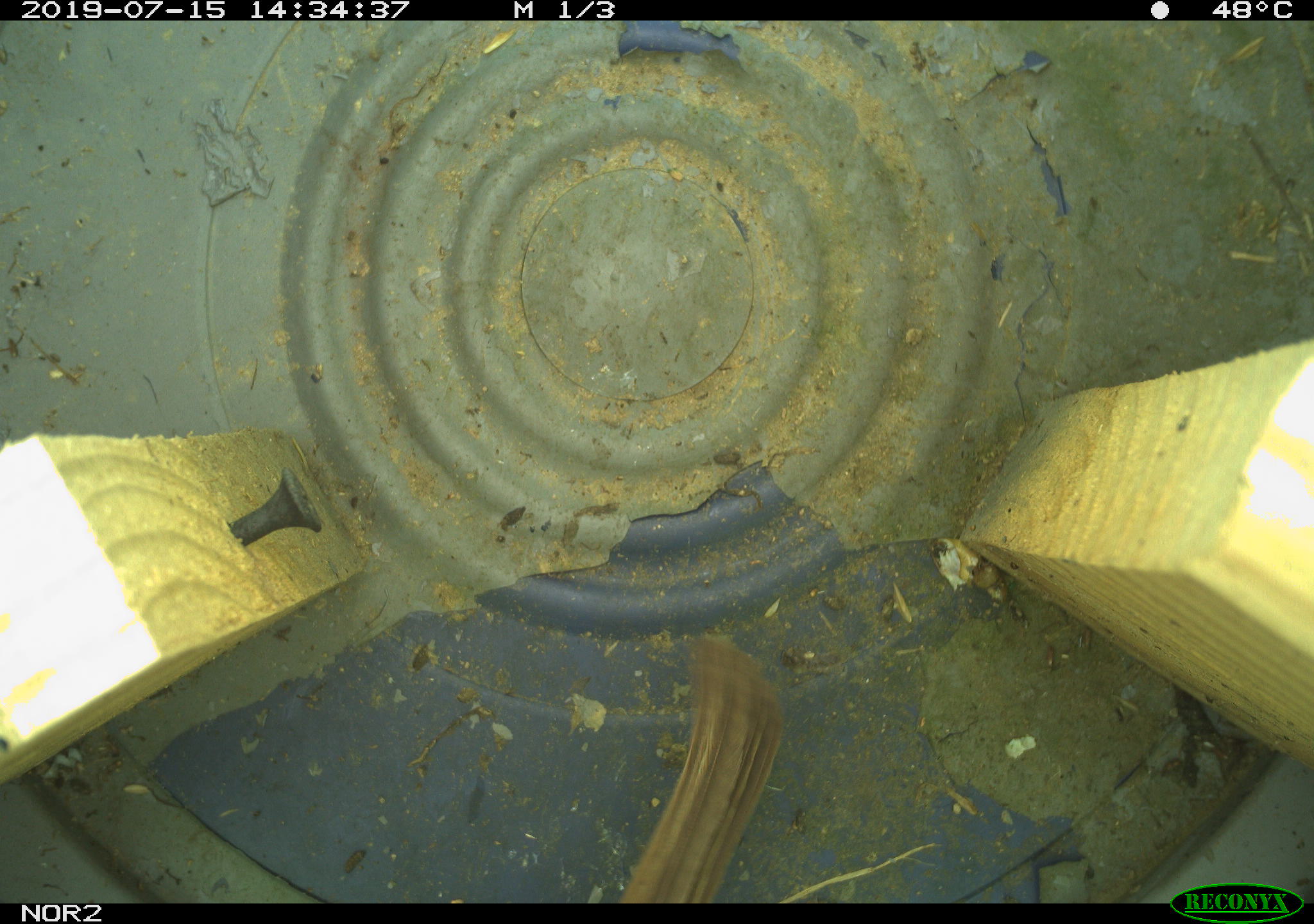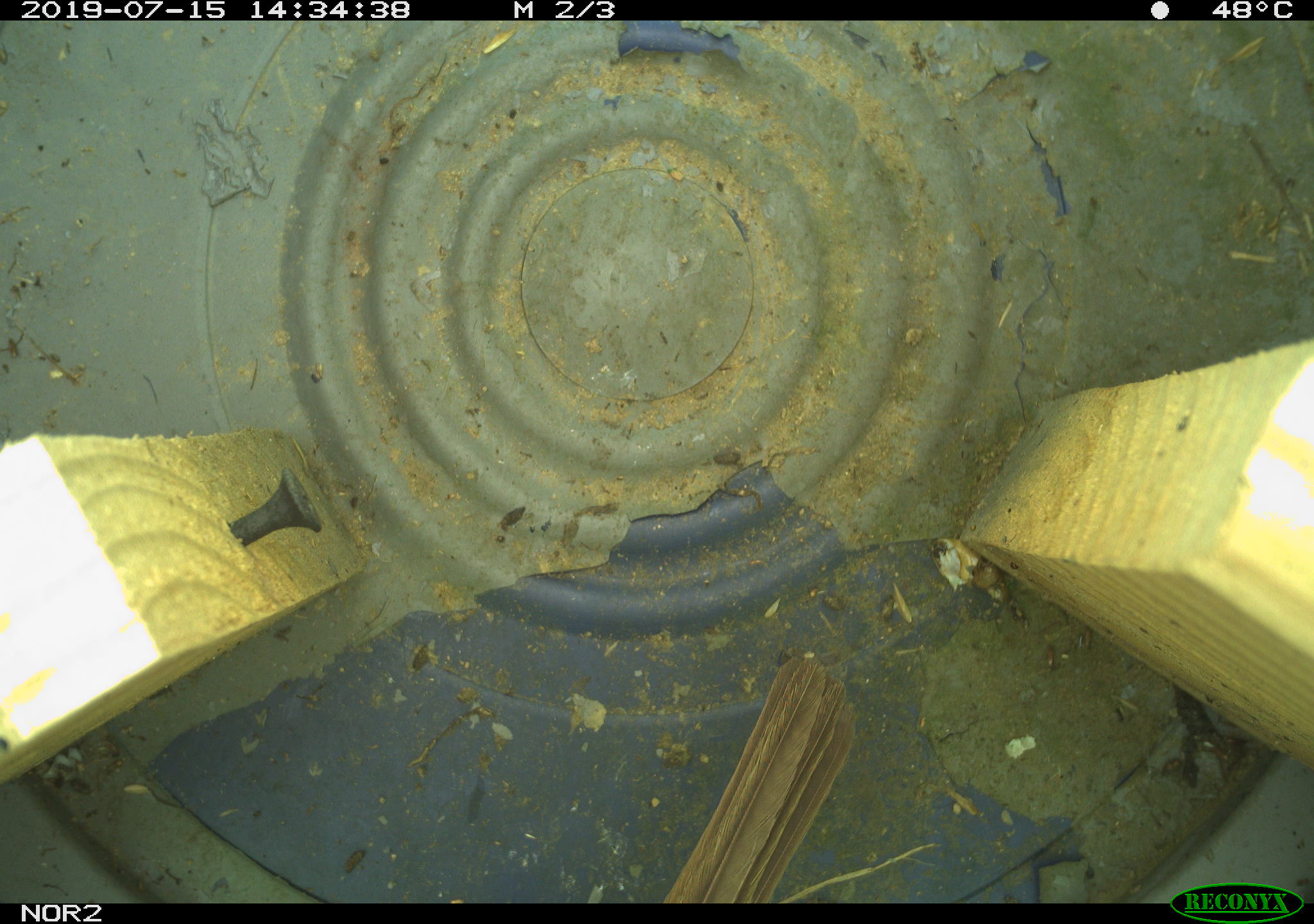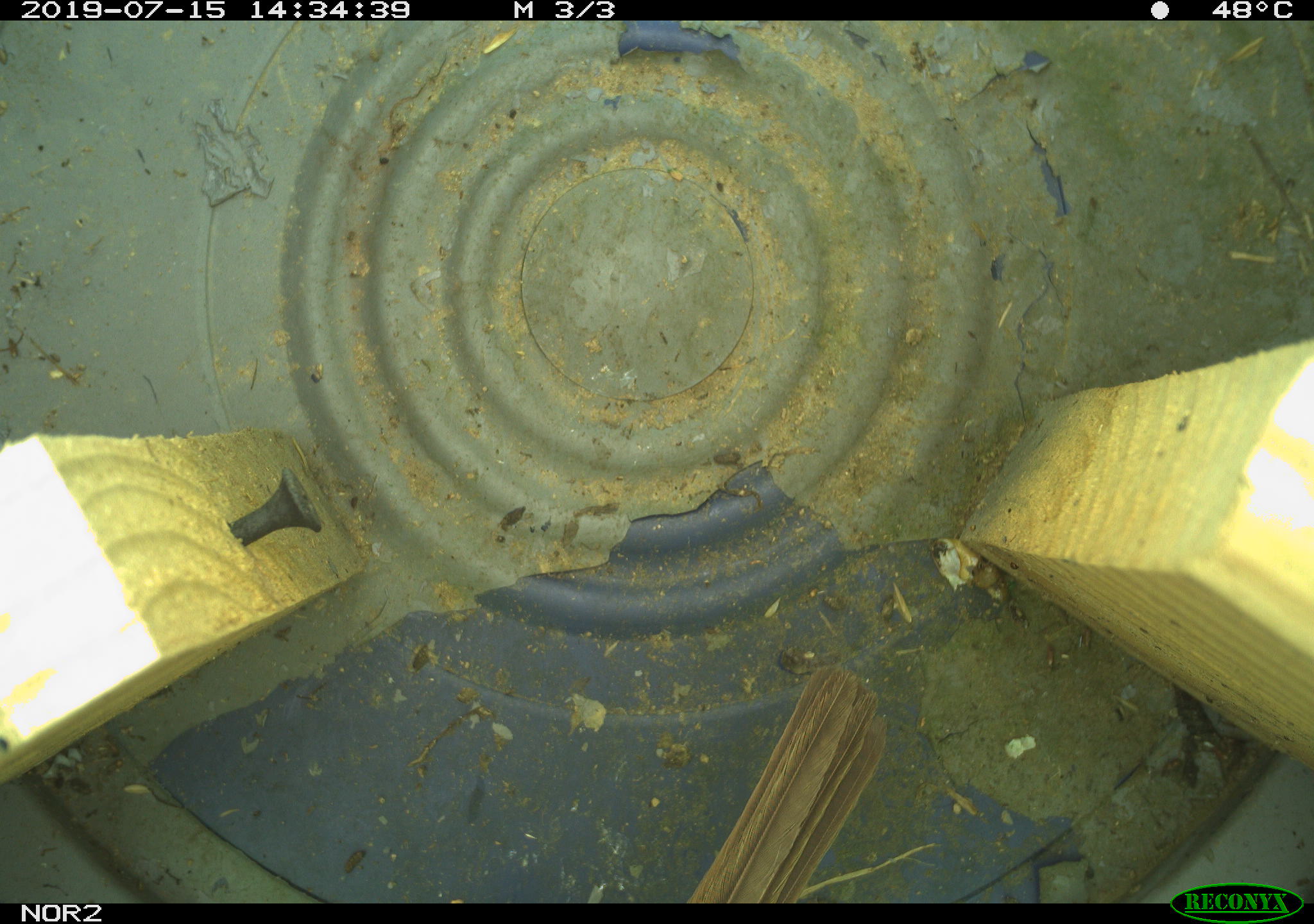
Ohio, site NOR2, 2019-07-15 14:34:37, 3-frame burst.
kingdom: Animalia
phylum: Chordata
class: Aves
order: Passeriformes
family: Passerellidae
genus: Melospiza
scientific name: Melospiza melodia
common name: song sparrow